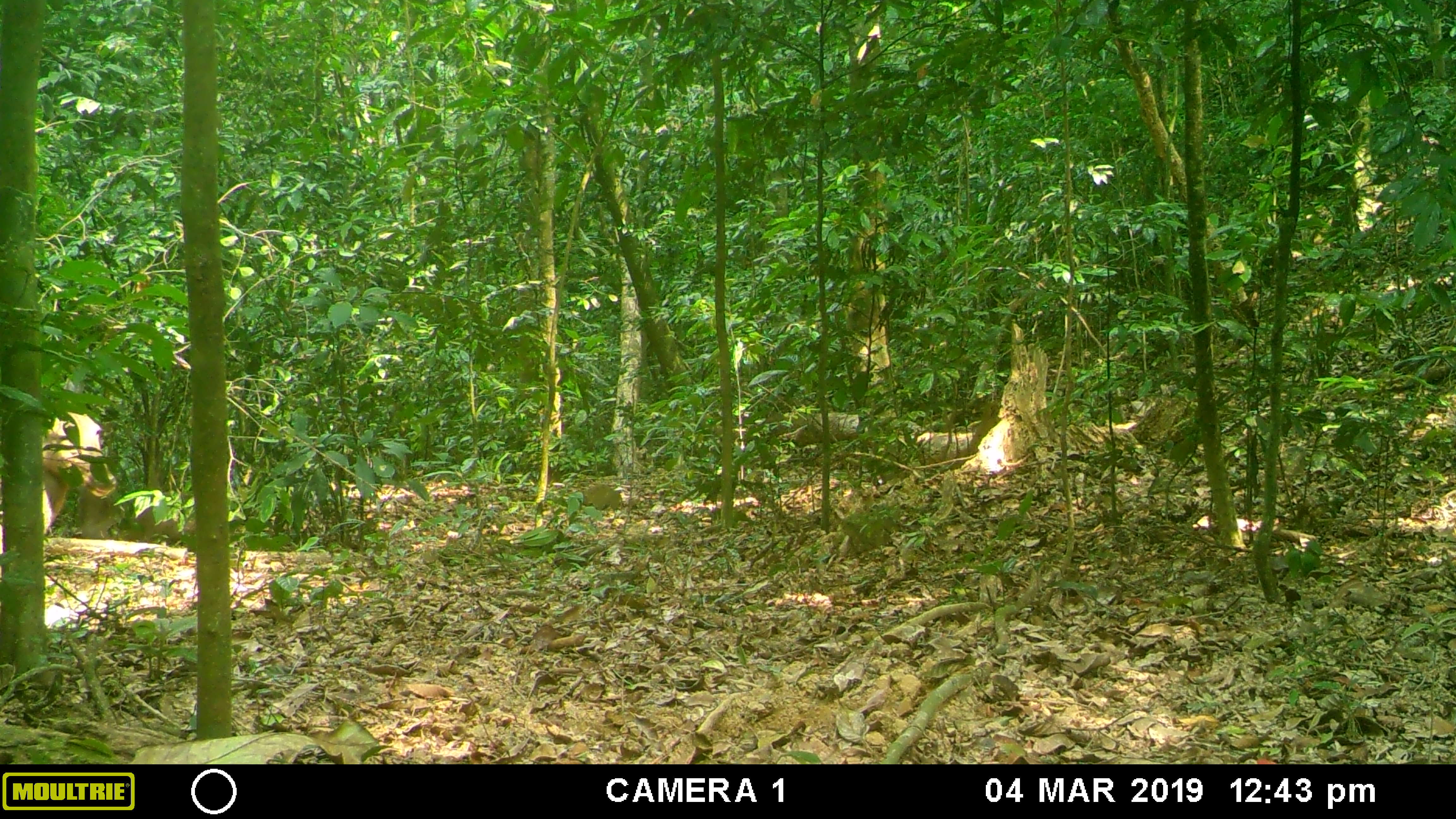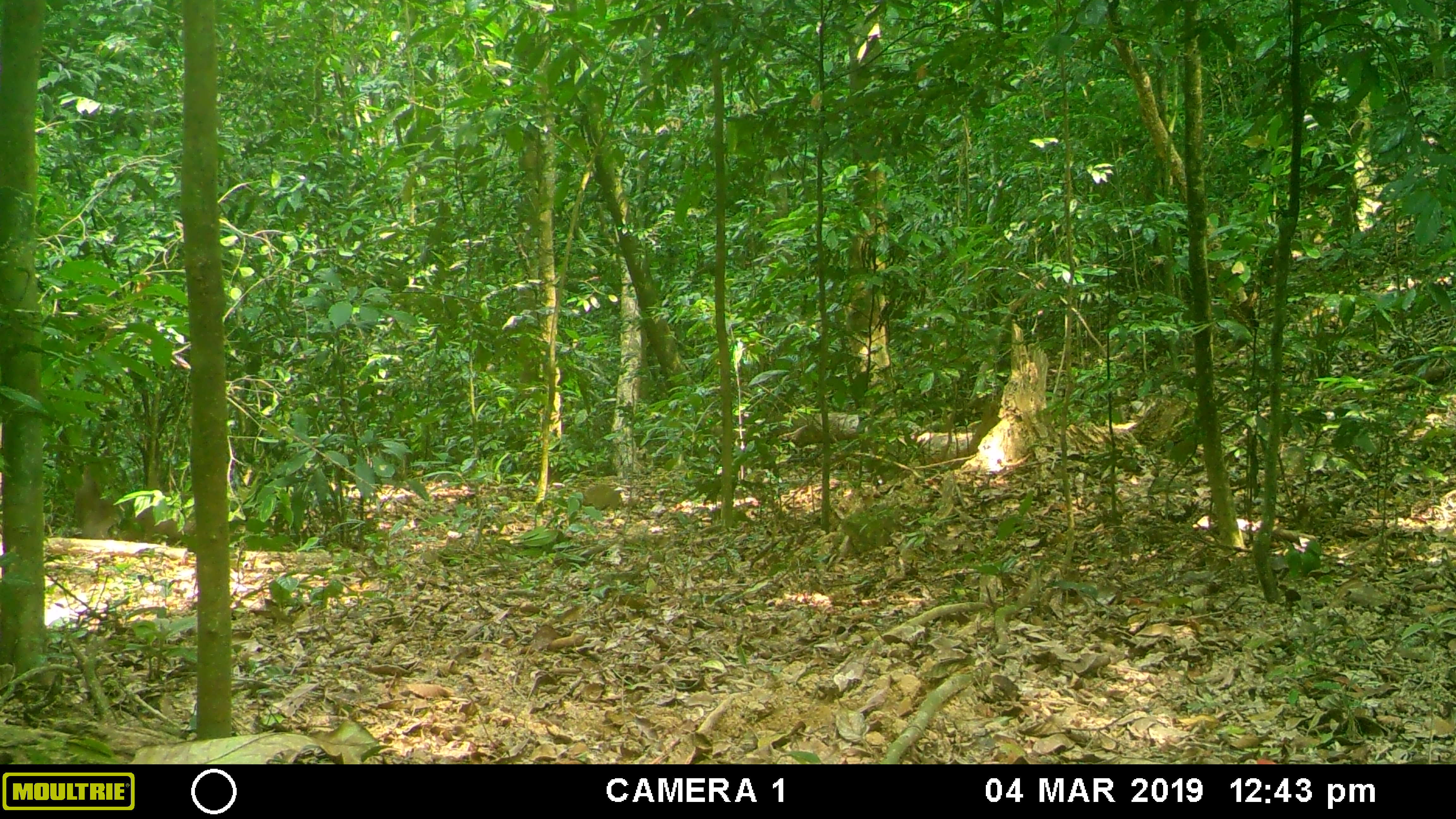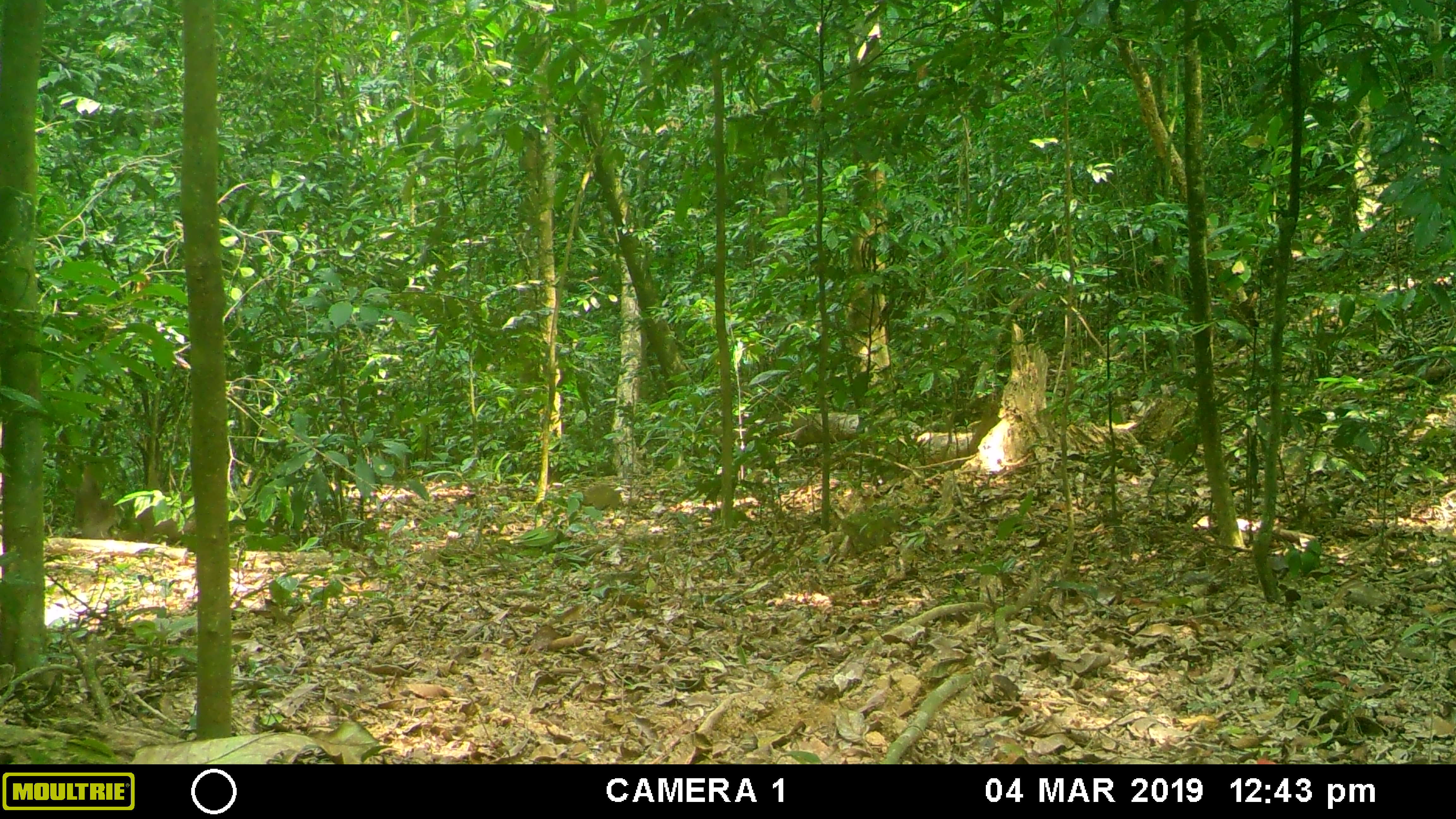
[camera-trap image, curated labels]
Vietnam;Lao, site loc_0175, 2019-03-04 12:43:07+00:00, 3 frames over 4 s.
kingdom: Animalia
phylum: Chordata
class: Mammalia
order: Artiodactyla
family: Cervidae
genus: Rusa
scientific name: Rusa unicolor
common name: sambar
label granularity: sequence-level